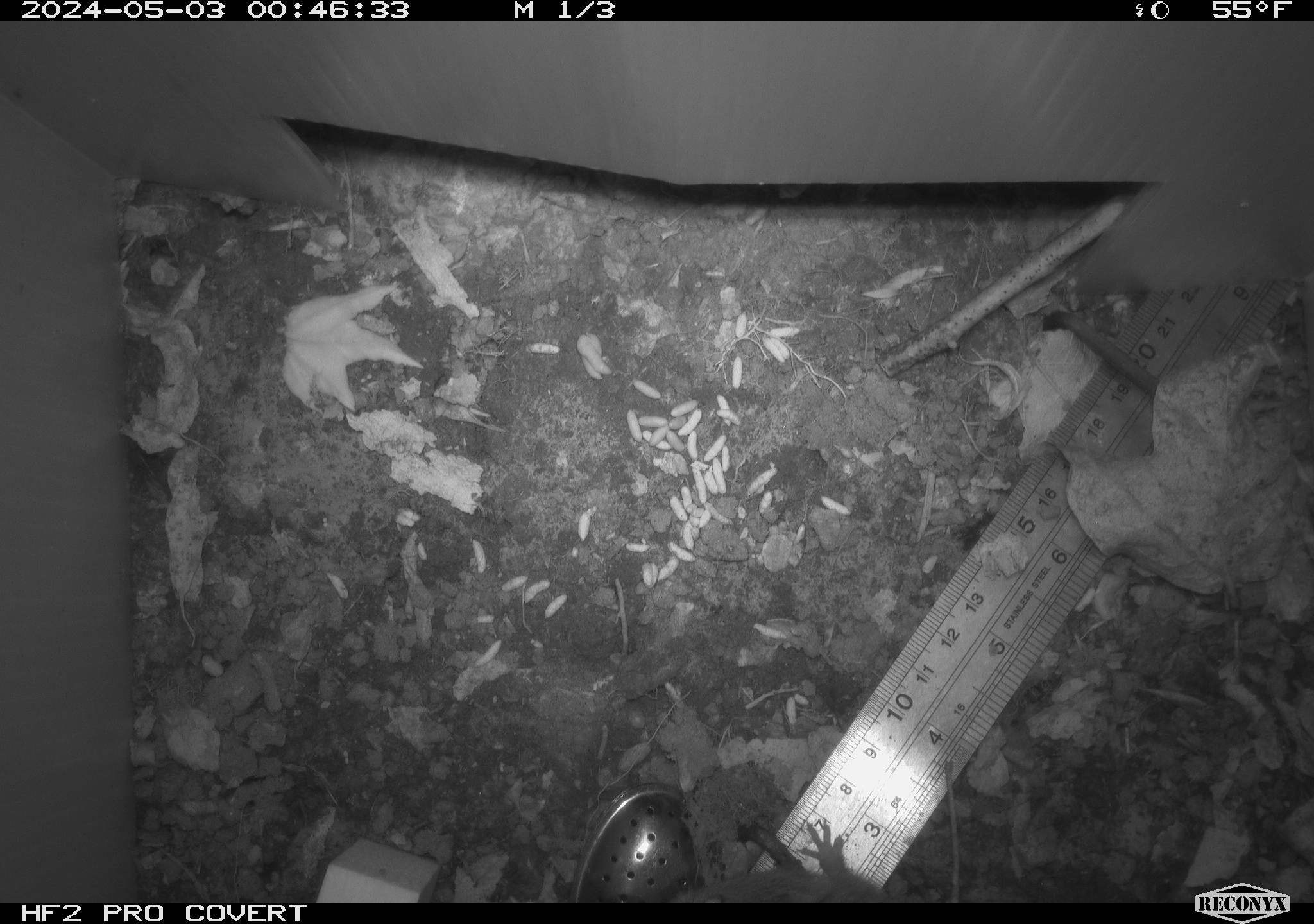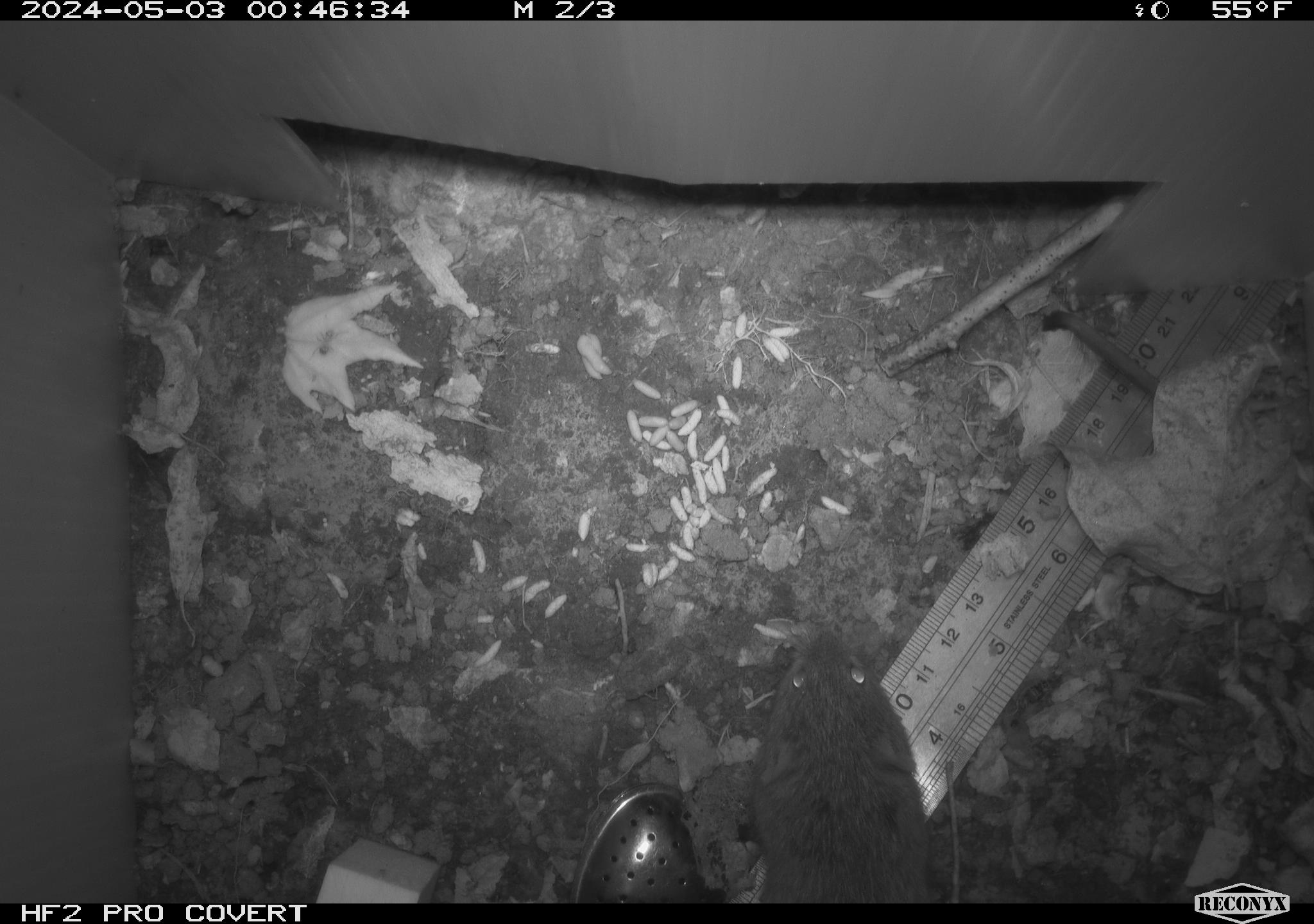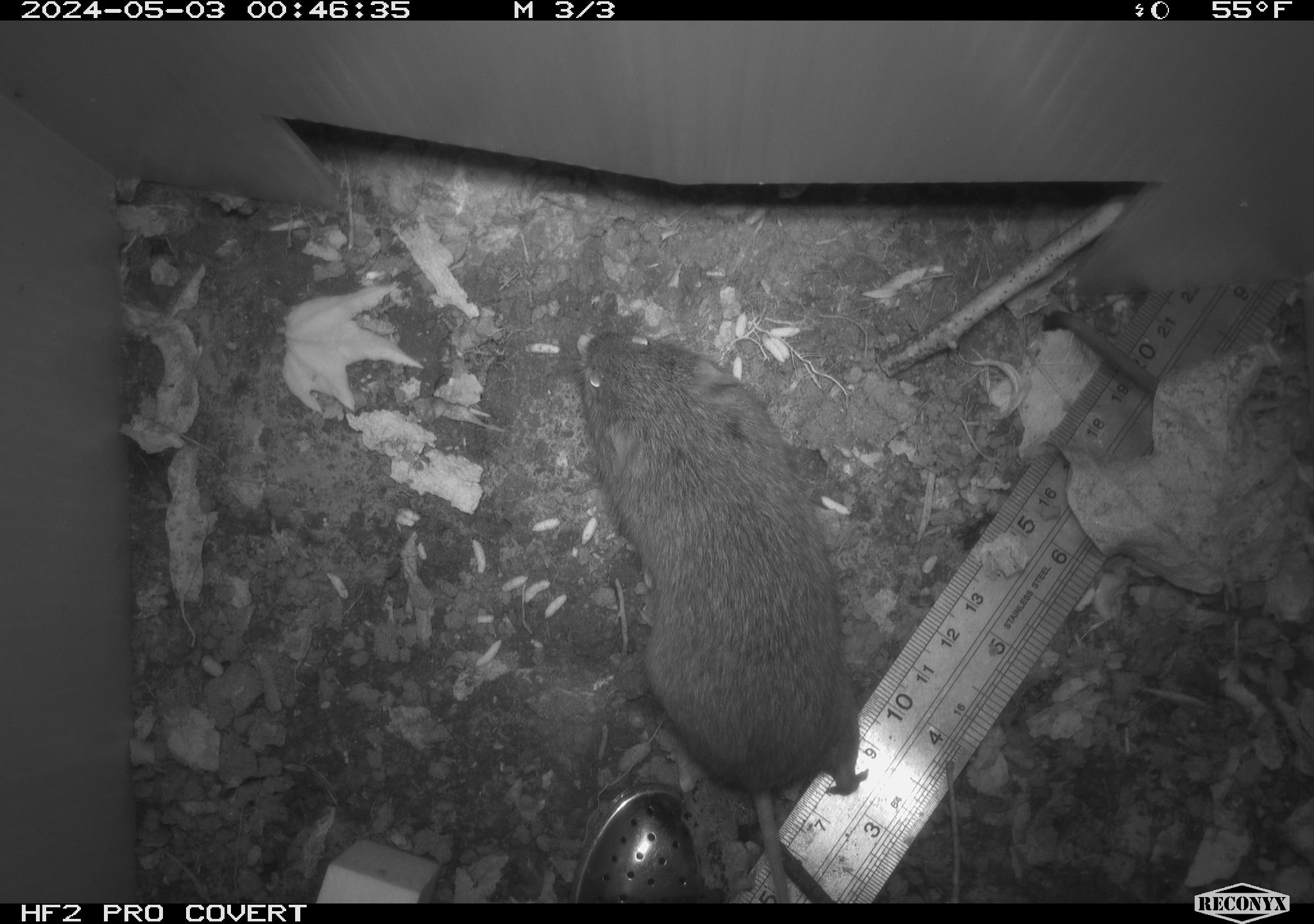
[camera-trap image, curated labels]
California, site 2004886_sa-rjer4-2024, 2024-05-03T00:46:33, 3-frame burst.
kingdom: Animalia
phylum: Chordata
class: Mammalia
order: Rodentia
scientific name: Rodentia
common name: mouse species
Mouse species (Rodentia).